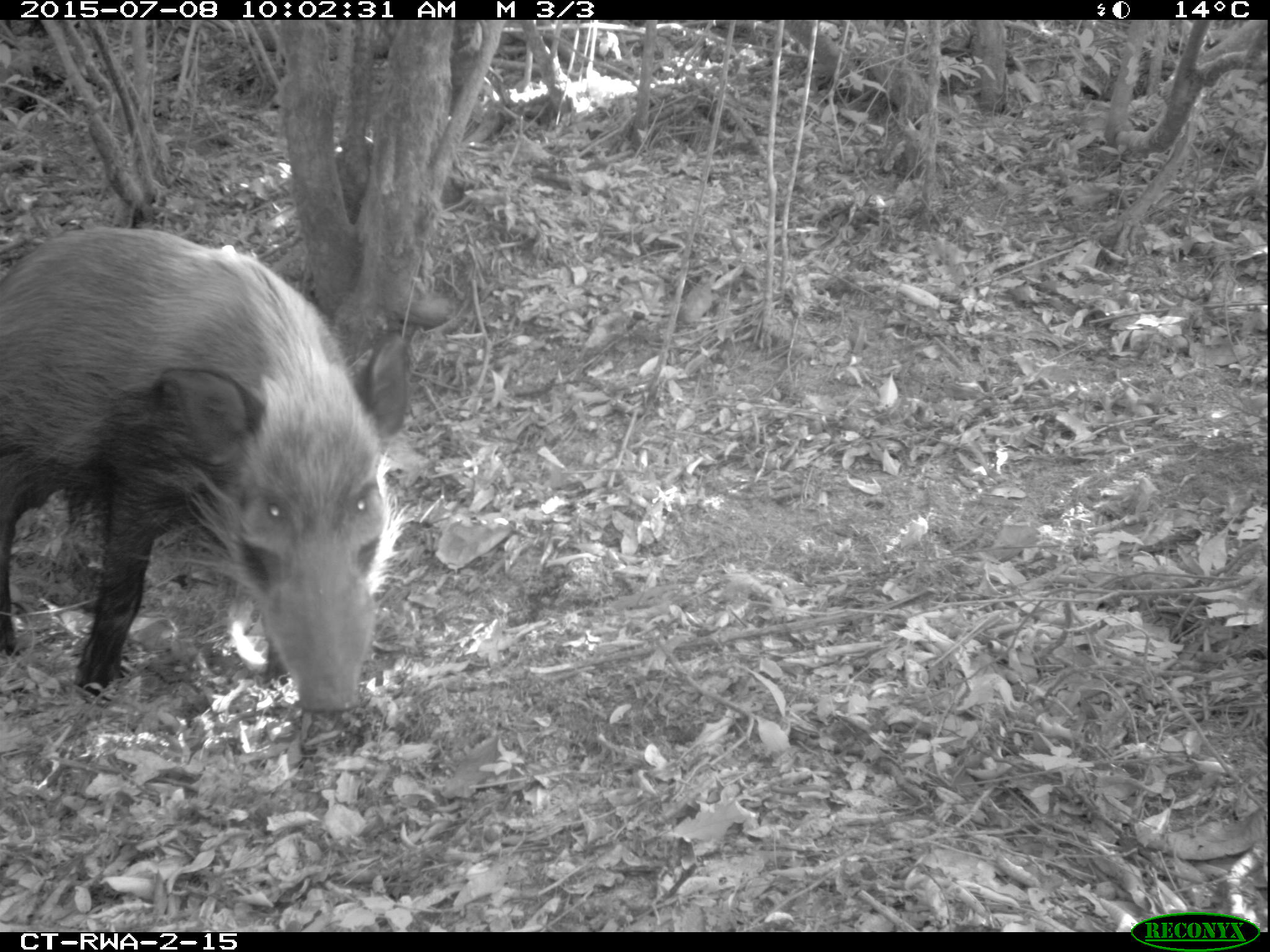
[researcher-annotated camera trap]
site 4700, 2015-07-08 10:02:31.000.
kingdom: Animalia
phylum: Chordata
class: Mammalia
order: Artiodactyla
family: Suidae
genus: Potamochoerus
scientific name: Potamochoerus larvatus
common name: bushpig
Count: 1.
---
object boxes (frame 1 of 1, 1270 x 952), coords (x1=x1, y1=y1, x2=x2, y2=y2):
potamochoerus larvatus: (x1=0, y1=224, x2=408, y2=715)